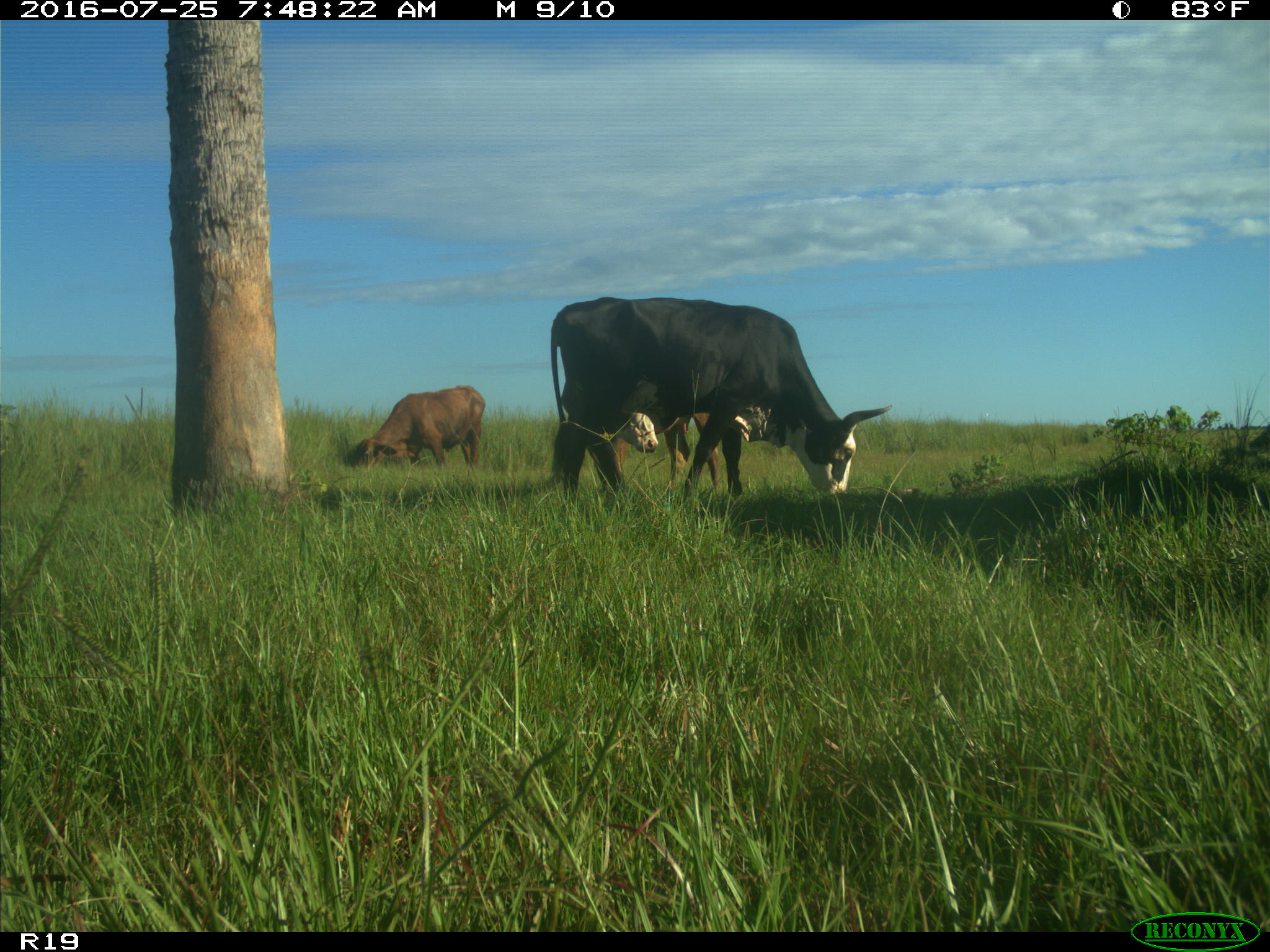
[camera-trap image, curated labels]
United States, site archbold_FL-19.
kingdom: Animalia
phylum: Chordata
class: Mammalia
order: Artiodactyla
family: Bovidae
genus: Bos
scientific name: Bos taurus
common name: domestic cow